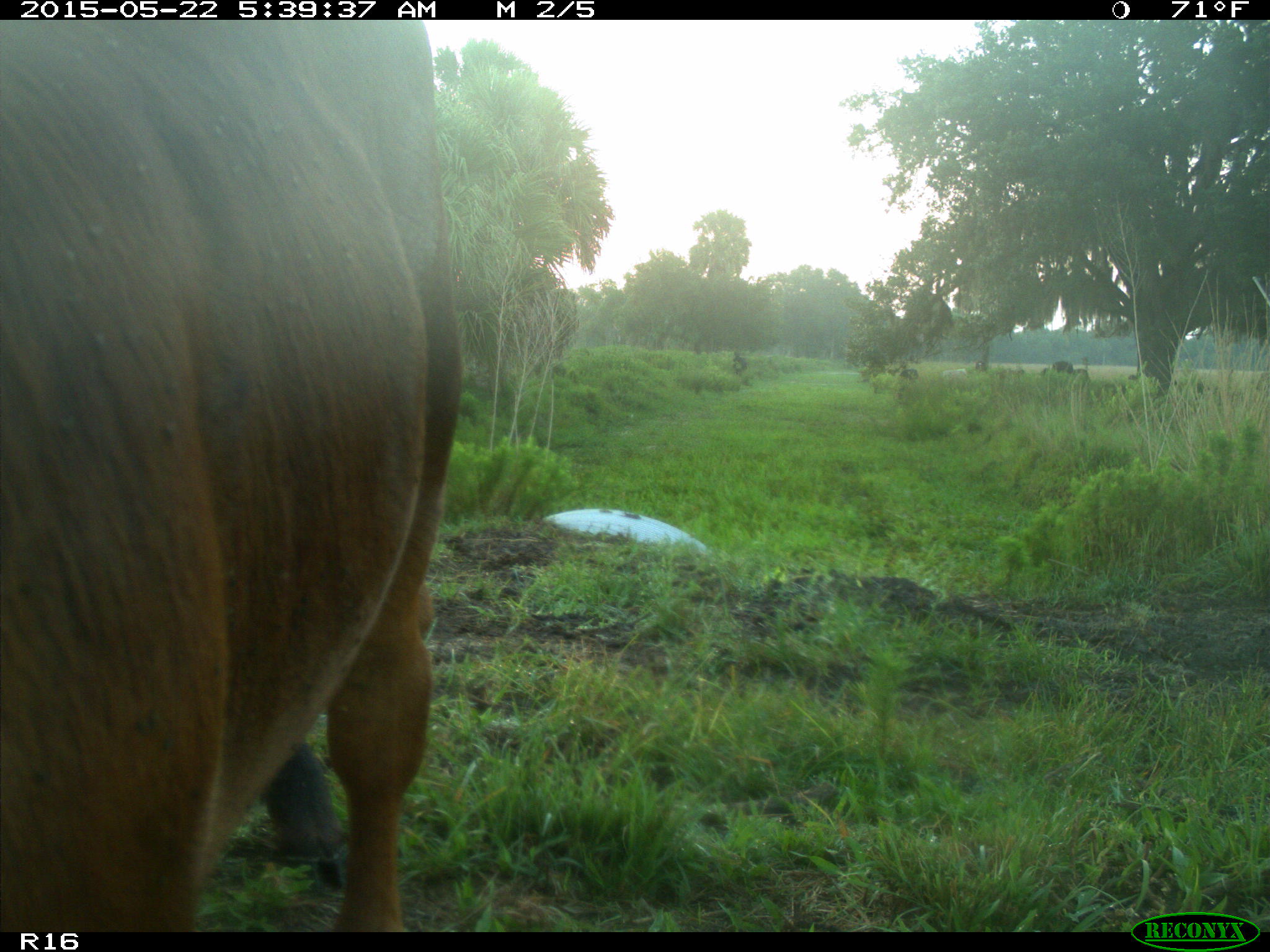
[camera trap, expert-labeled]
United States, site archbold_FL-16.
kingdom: Animalia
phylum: Chordata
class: Mammalia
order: Artiodactyla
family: Bovidae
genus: Bos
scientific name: Bos taurus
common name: domestic cow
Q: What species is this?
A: Bos taurus (domestic cow).